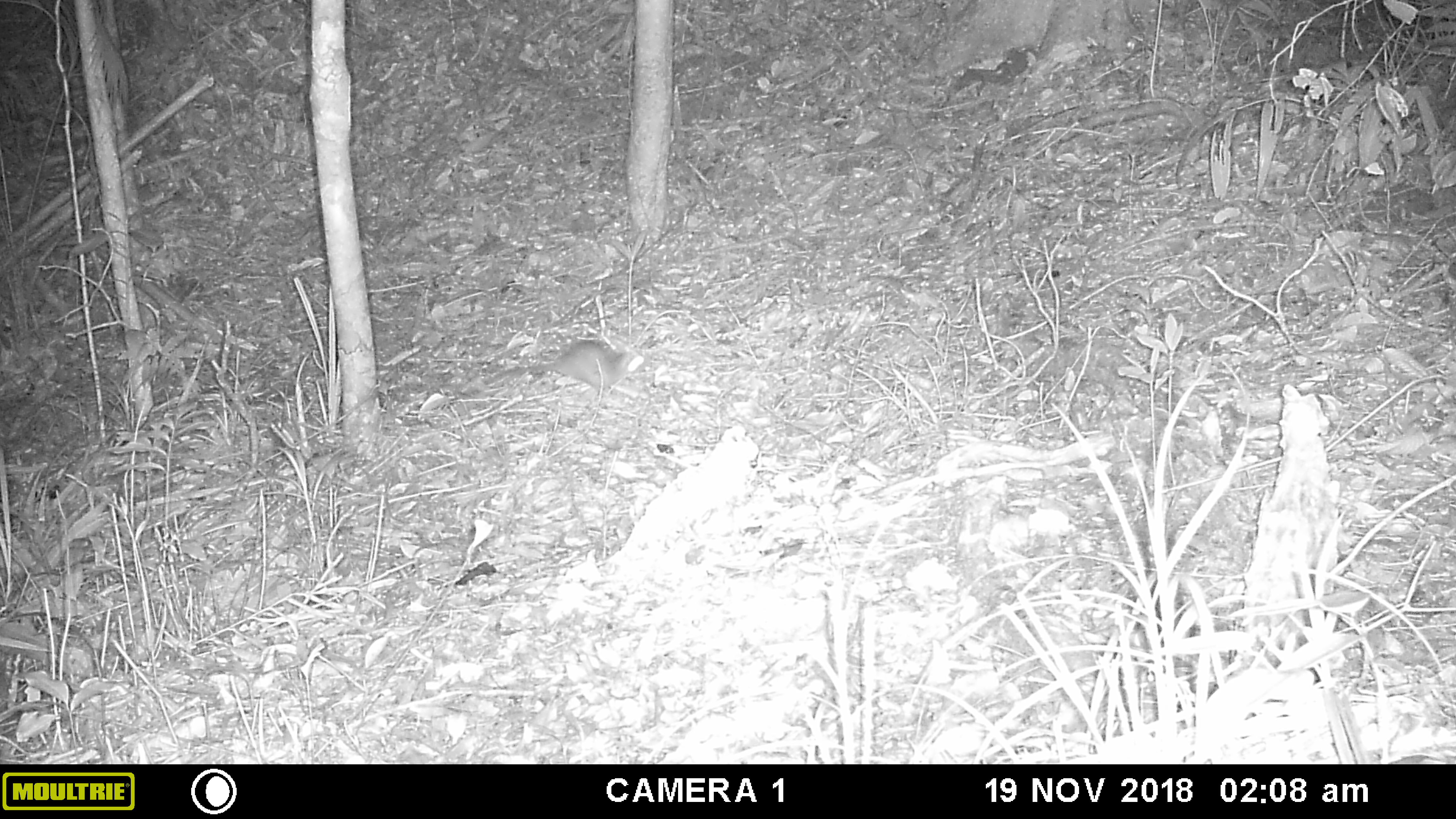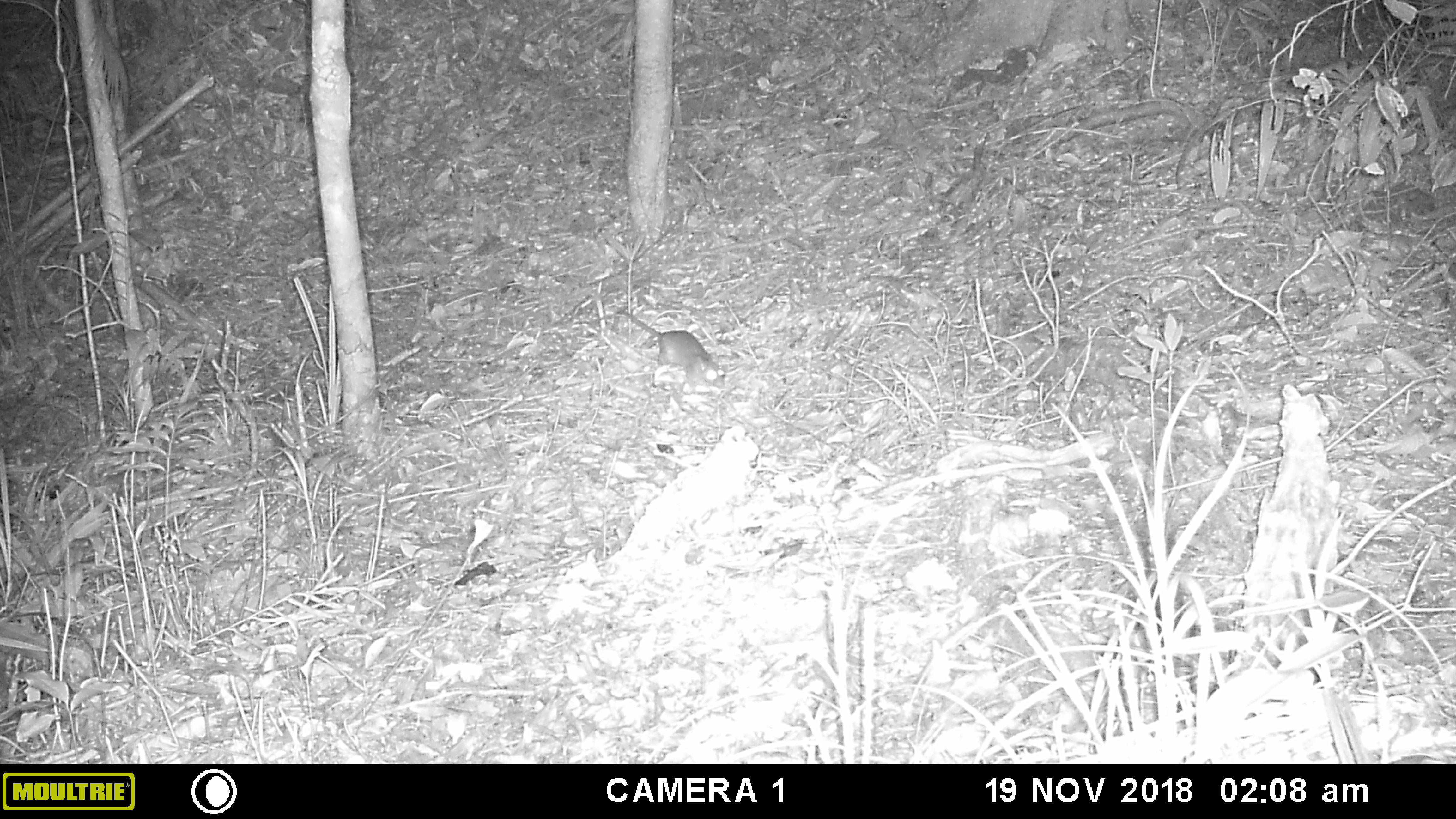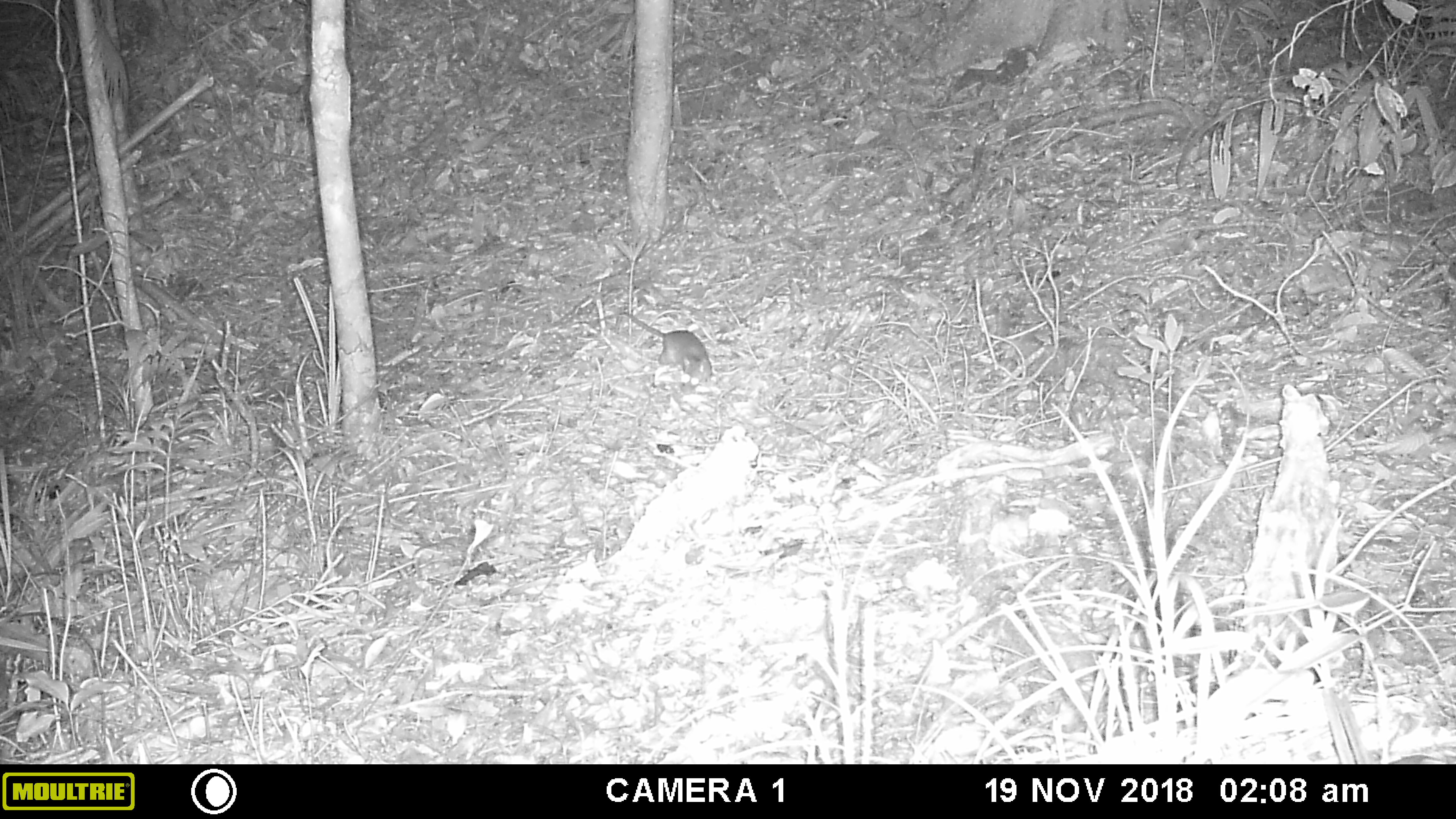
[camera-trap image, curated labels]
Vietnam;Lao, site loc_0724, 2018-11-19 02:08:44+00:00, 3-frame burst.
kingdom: Animalia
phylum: Chordata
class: Mammalia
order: Rodentia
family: Muridae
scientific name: Muridae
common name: old-world mice and rats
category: unidentified murid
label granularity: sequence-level